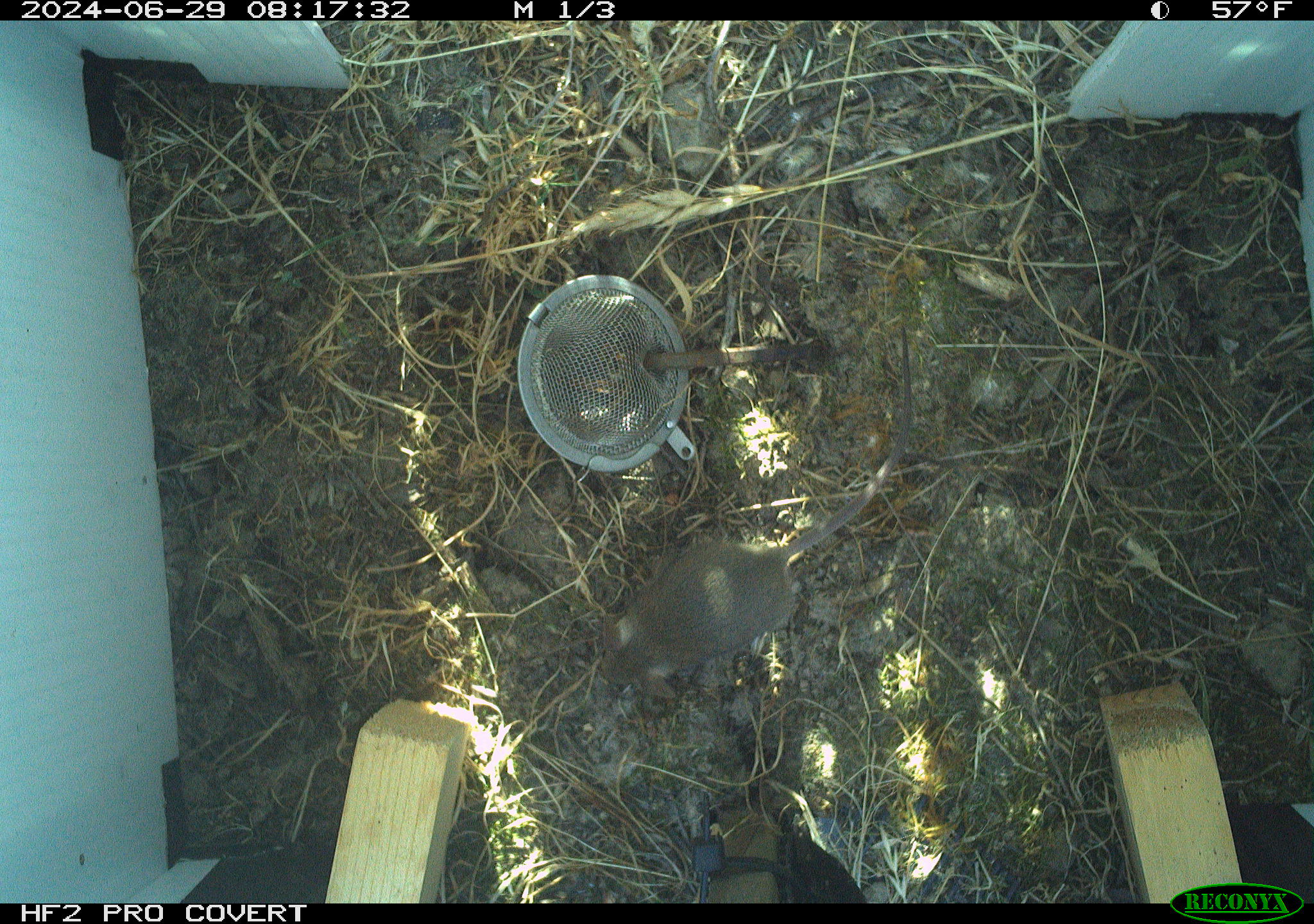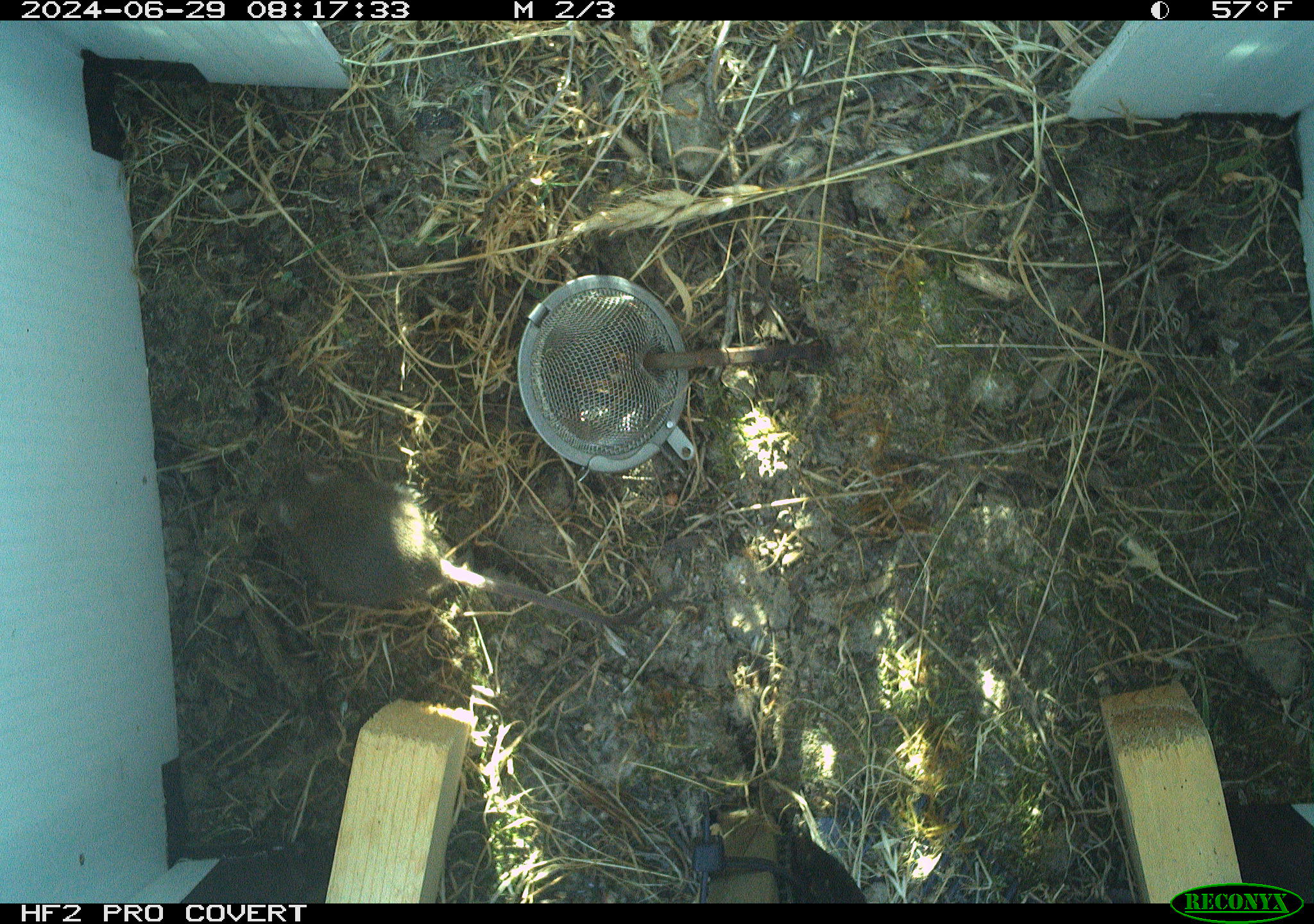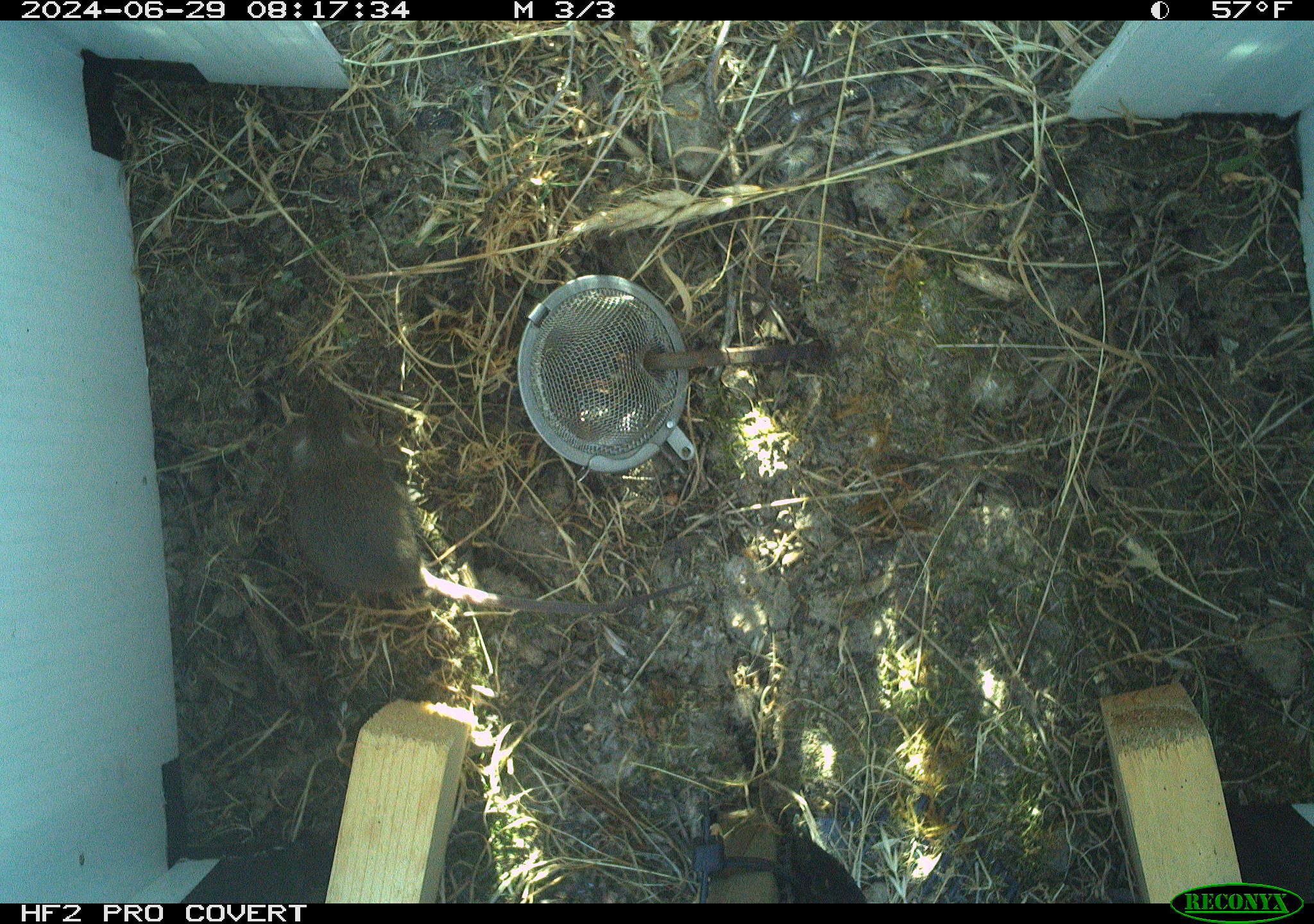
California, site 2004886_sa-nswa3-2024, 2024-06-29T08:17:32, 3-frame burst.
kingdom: Animalia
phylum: Chordata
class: Mammalia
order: Rodentia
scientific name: Rodentia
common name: rodent